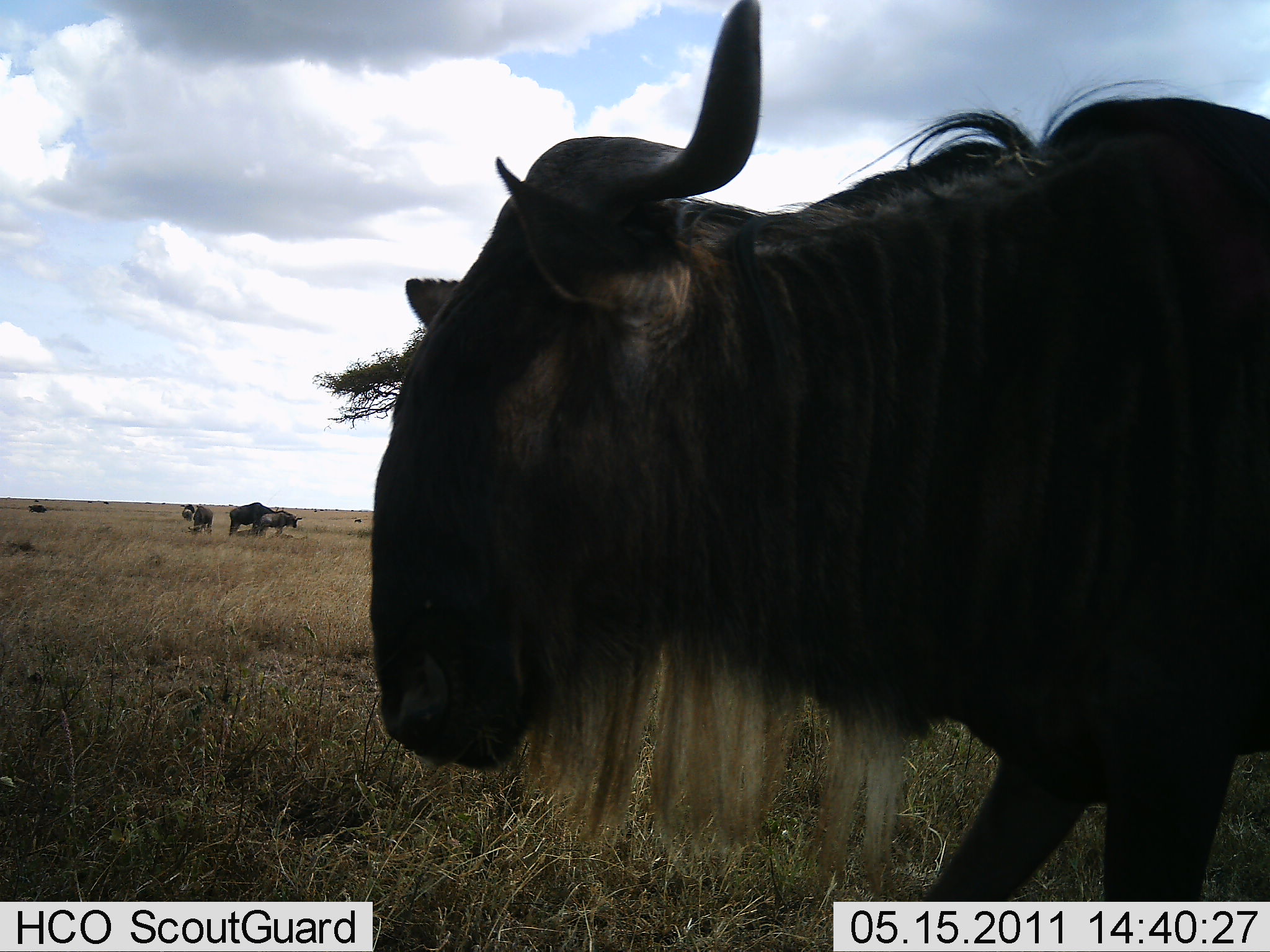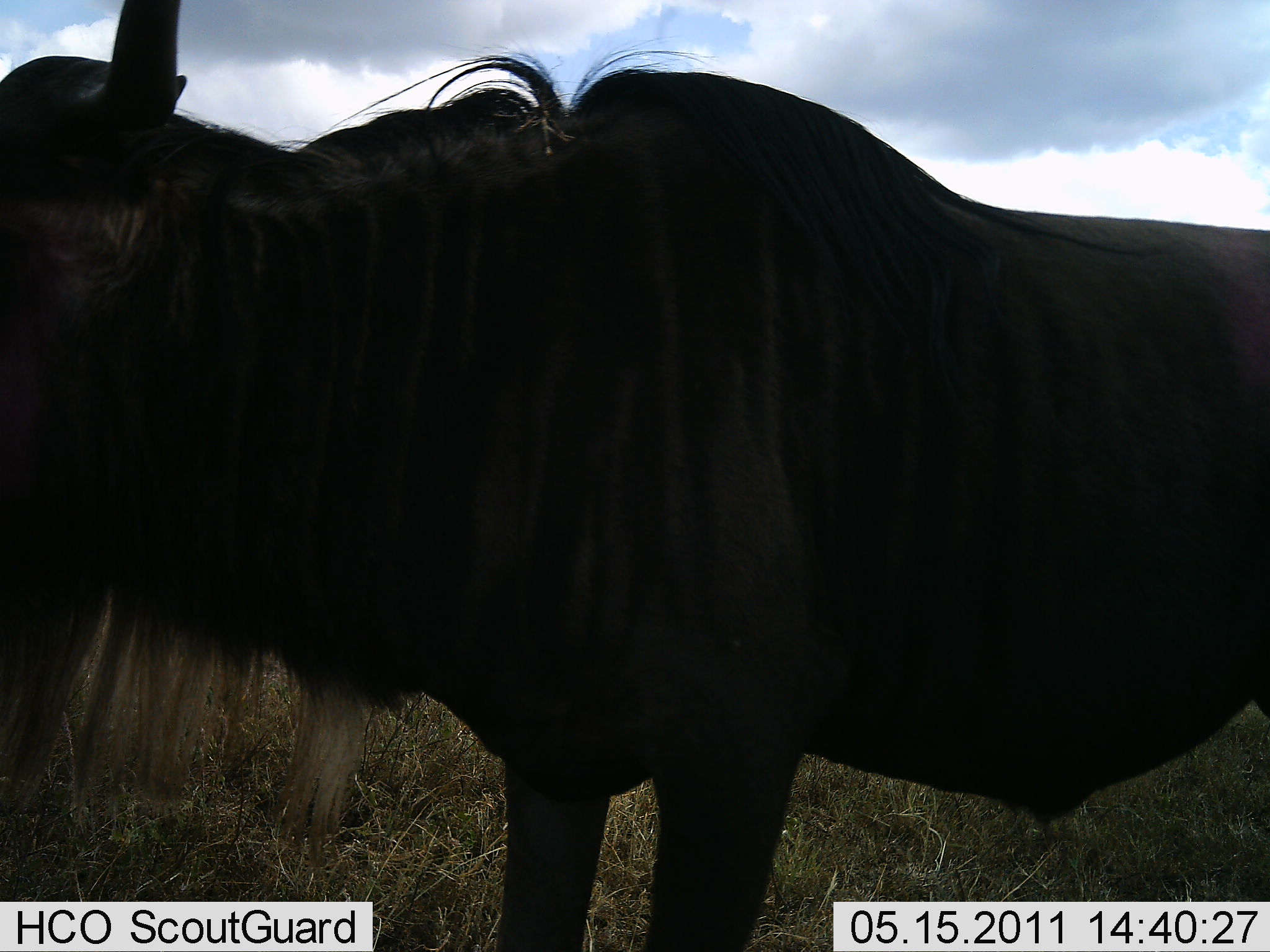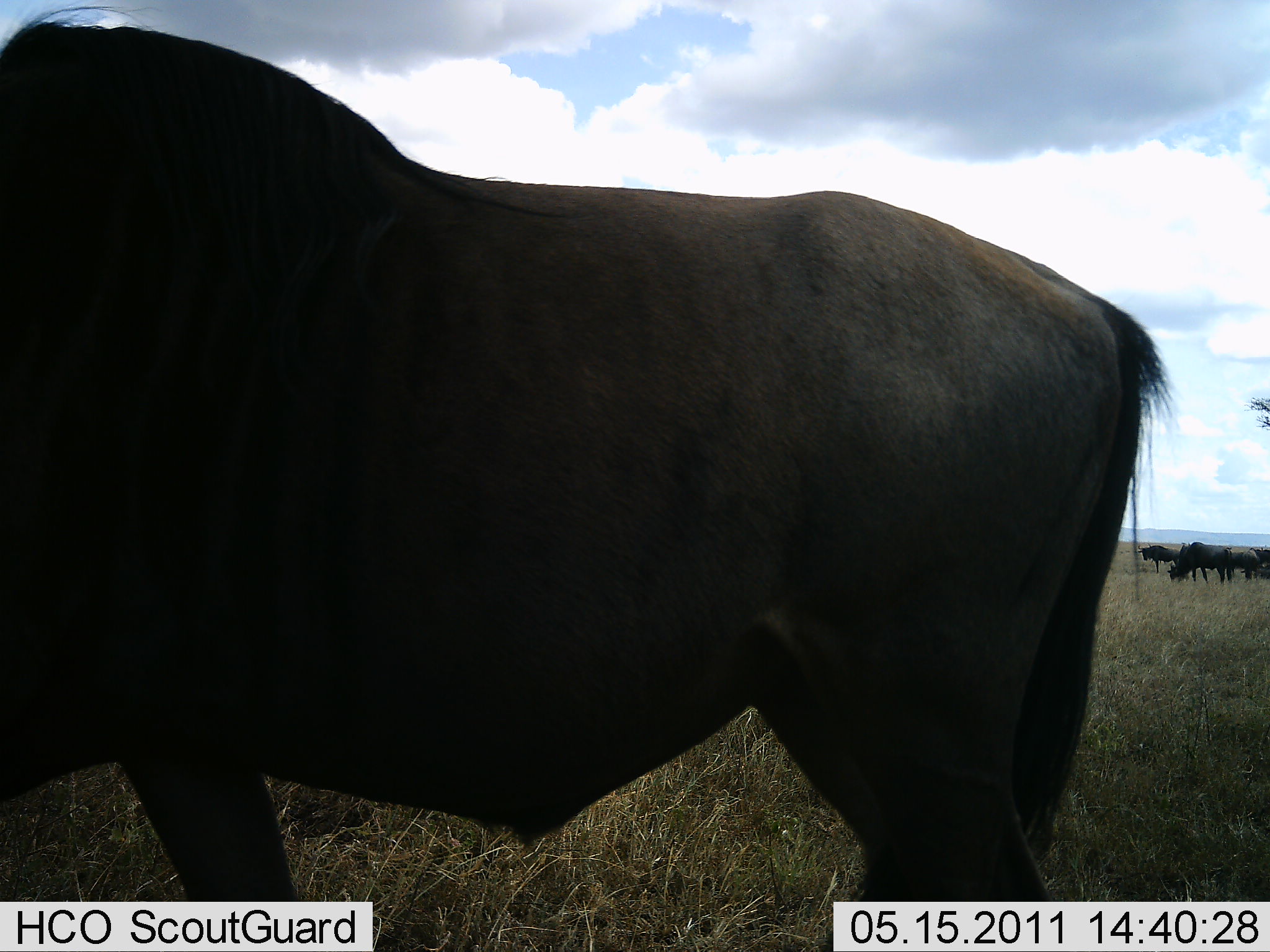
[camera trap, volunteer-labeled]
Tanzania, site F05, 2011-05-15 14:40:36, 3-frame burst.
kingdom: Animalia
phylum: Chordata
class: Mammalia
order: Artiodactyla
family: Bovidae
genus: Connochaetes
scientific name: Connochaetes taurinus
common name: blue wildebeest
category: wildebeest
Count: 6.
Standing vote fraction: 69%.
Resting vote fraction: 8%.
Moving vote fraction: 77%.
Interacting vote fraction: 0%.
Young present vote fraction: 0%.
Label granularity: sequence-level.